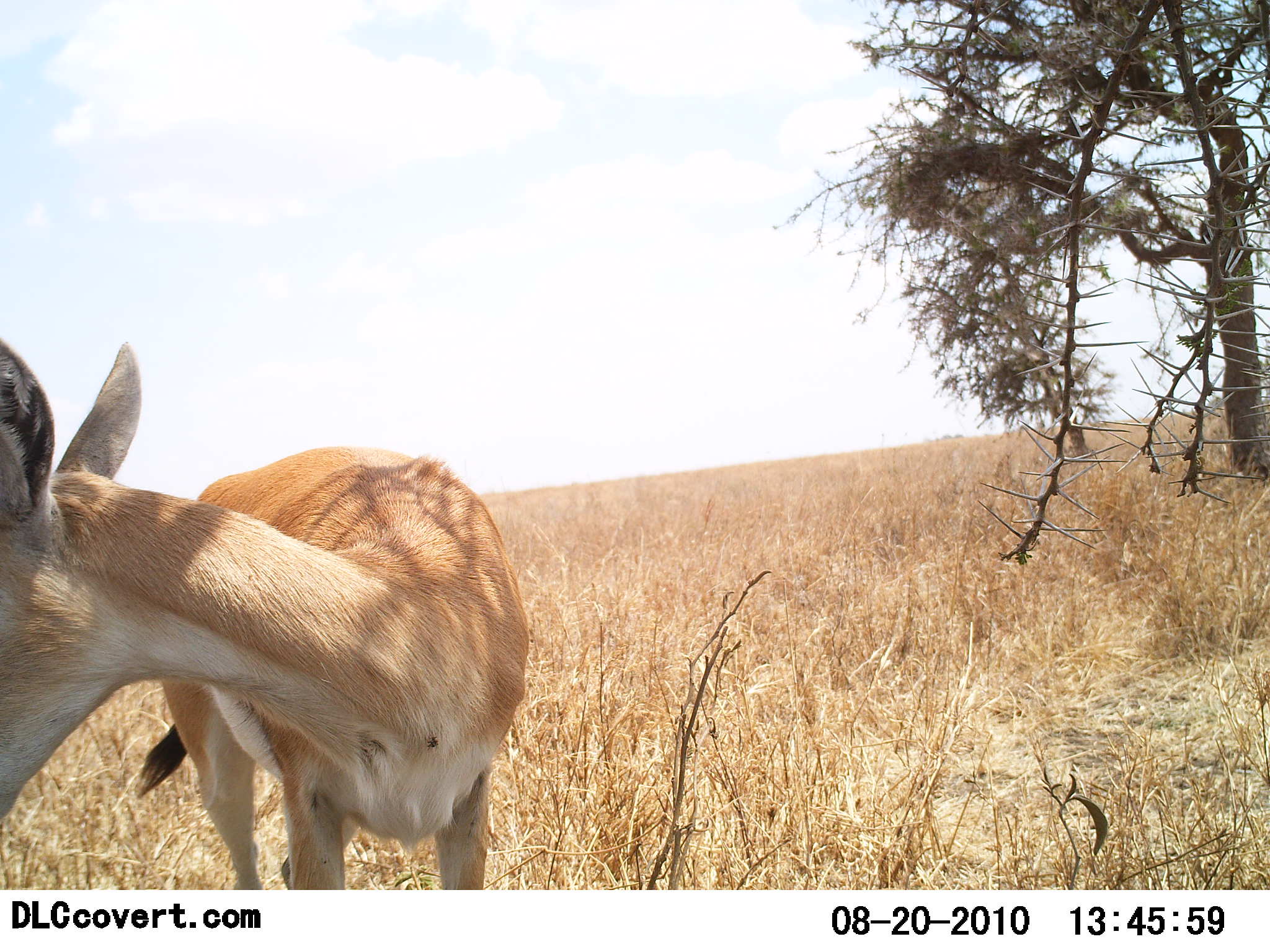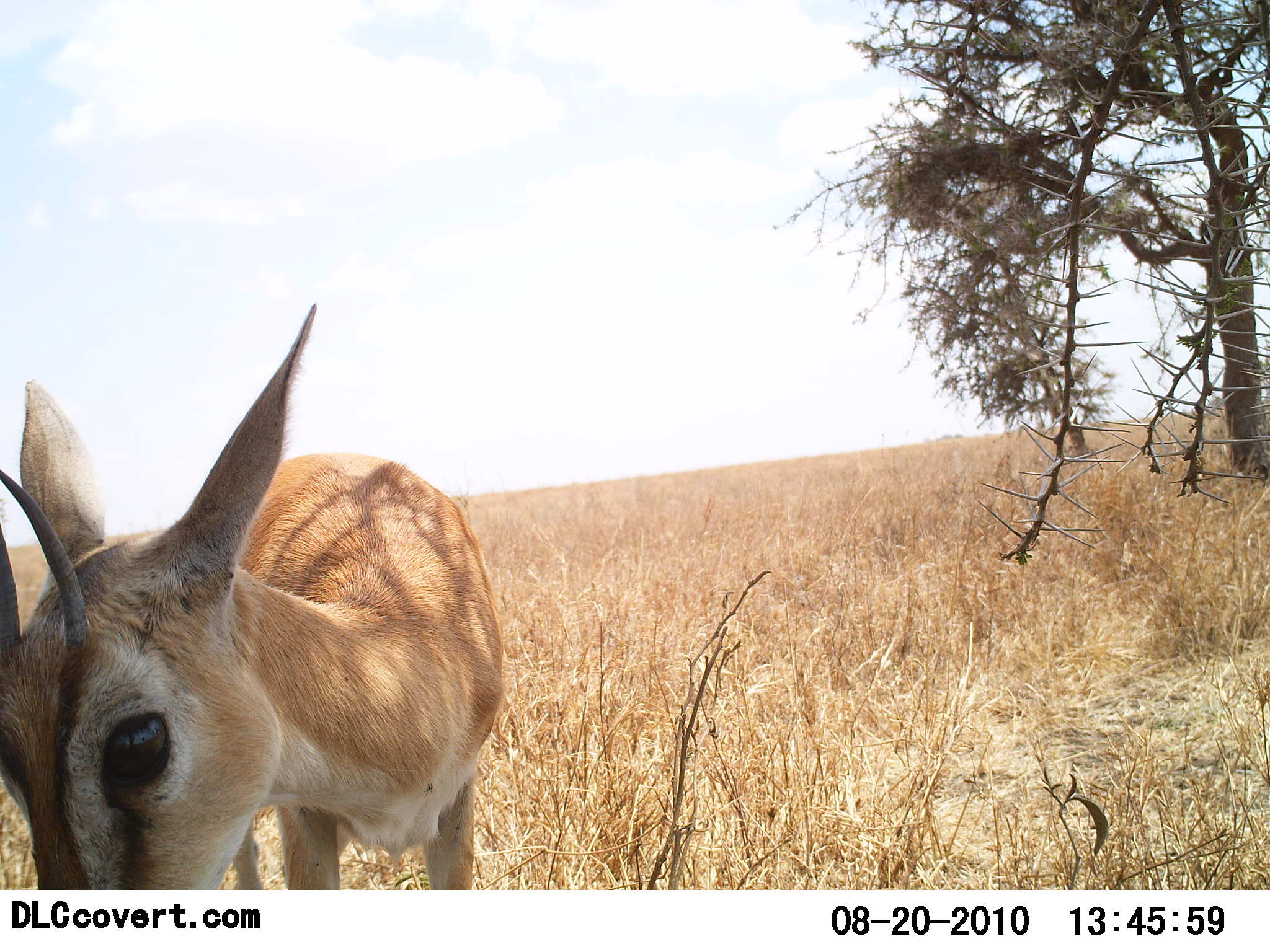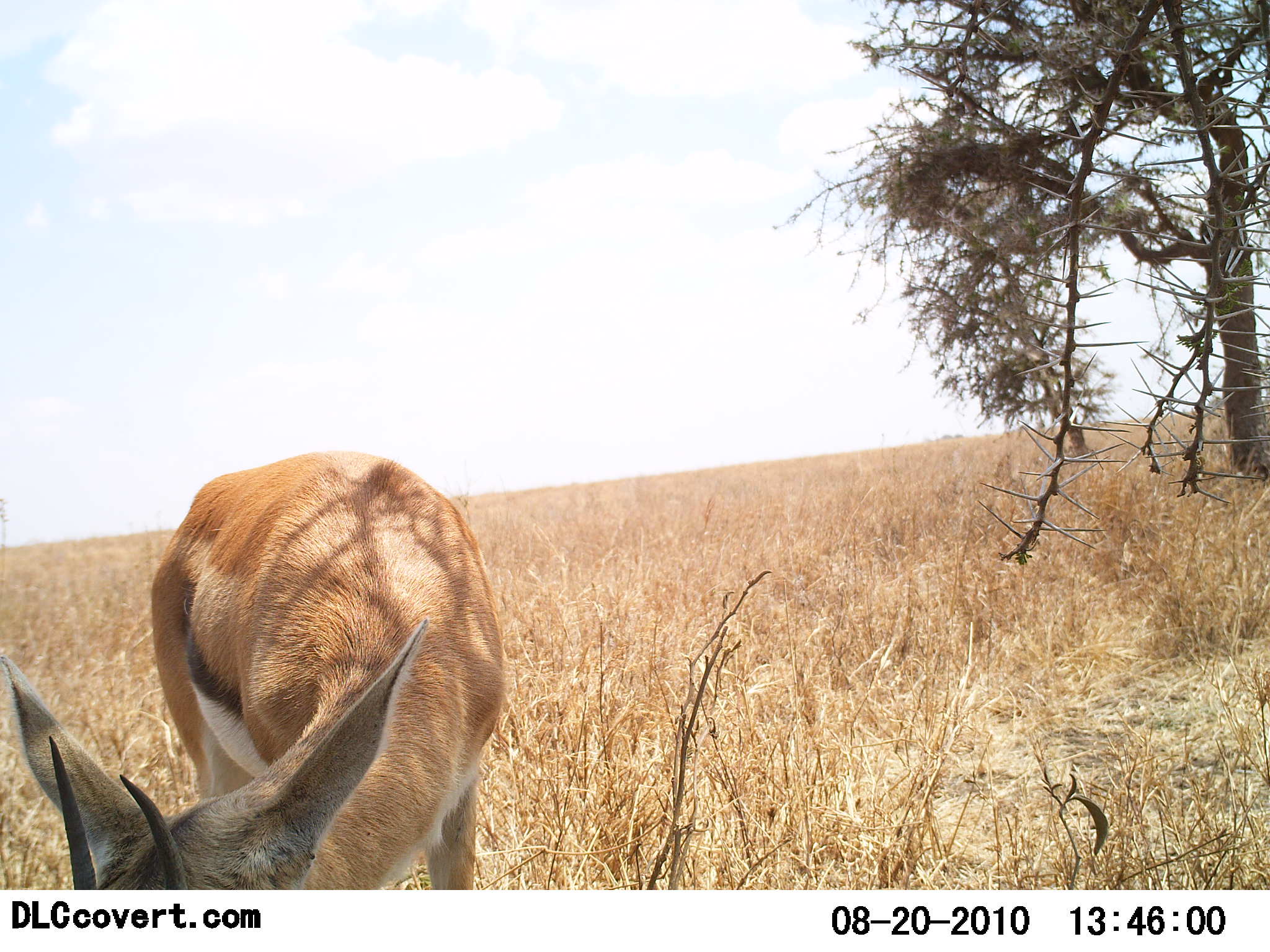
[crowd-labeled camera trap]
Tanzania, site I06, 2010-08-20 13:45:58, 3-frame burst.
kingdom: Animalia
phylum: Chordata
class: Mammalia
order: Artiodactyla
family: Bovidae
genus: Eudorcas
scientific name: Eudorcas thomsonii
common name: thomson's gazelle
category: gazellethomsons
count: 1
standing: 76%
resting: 0%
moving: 0%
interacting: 6%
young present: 0%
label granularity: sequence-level